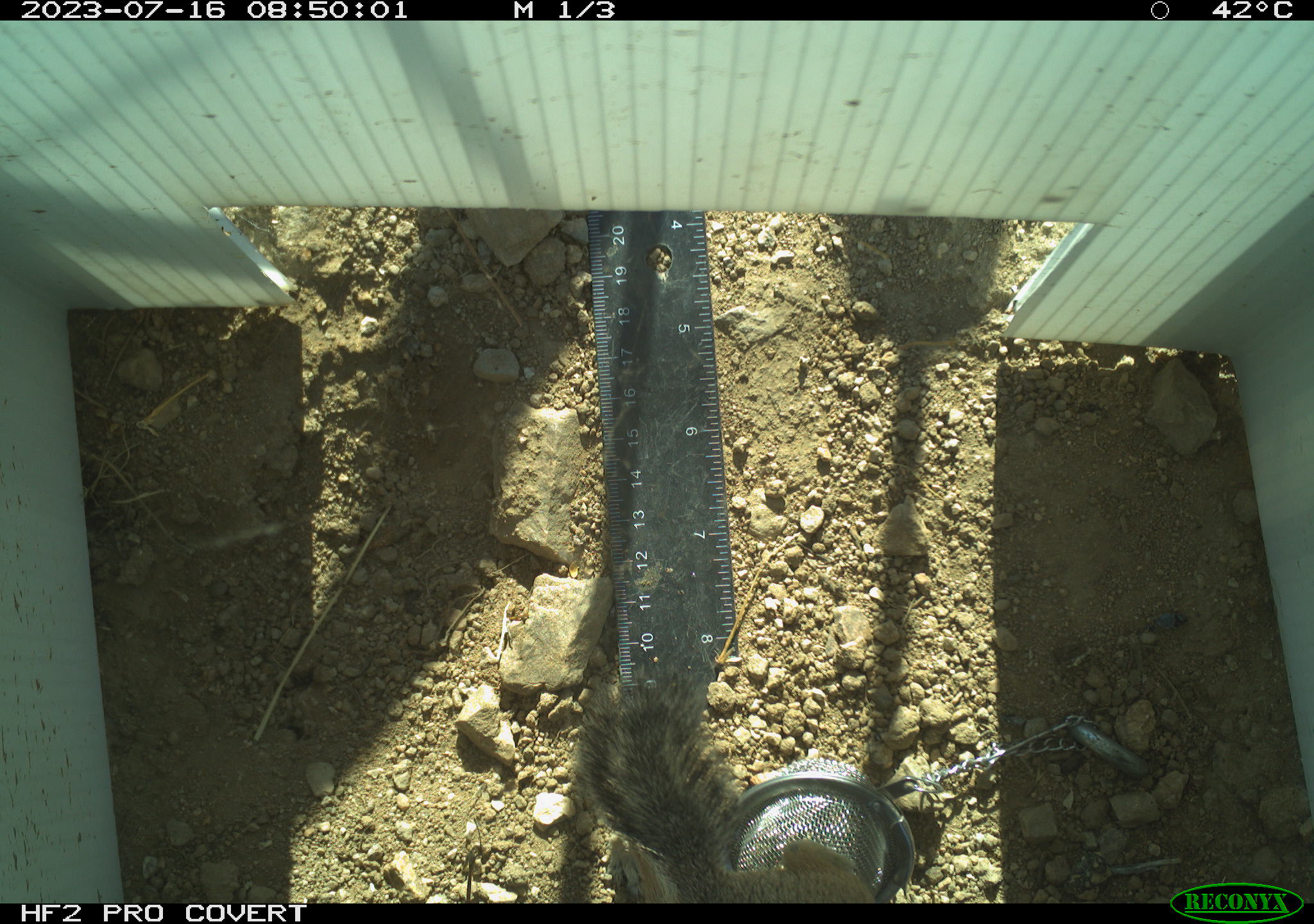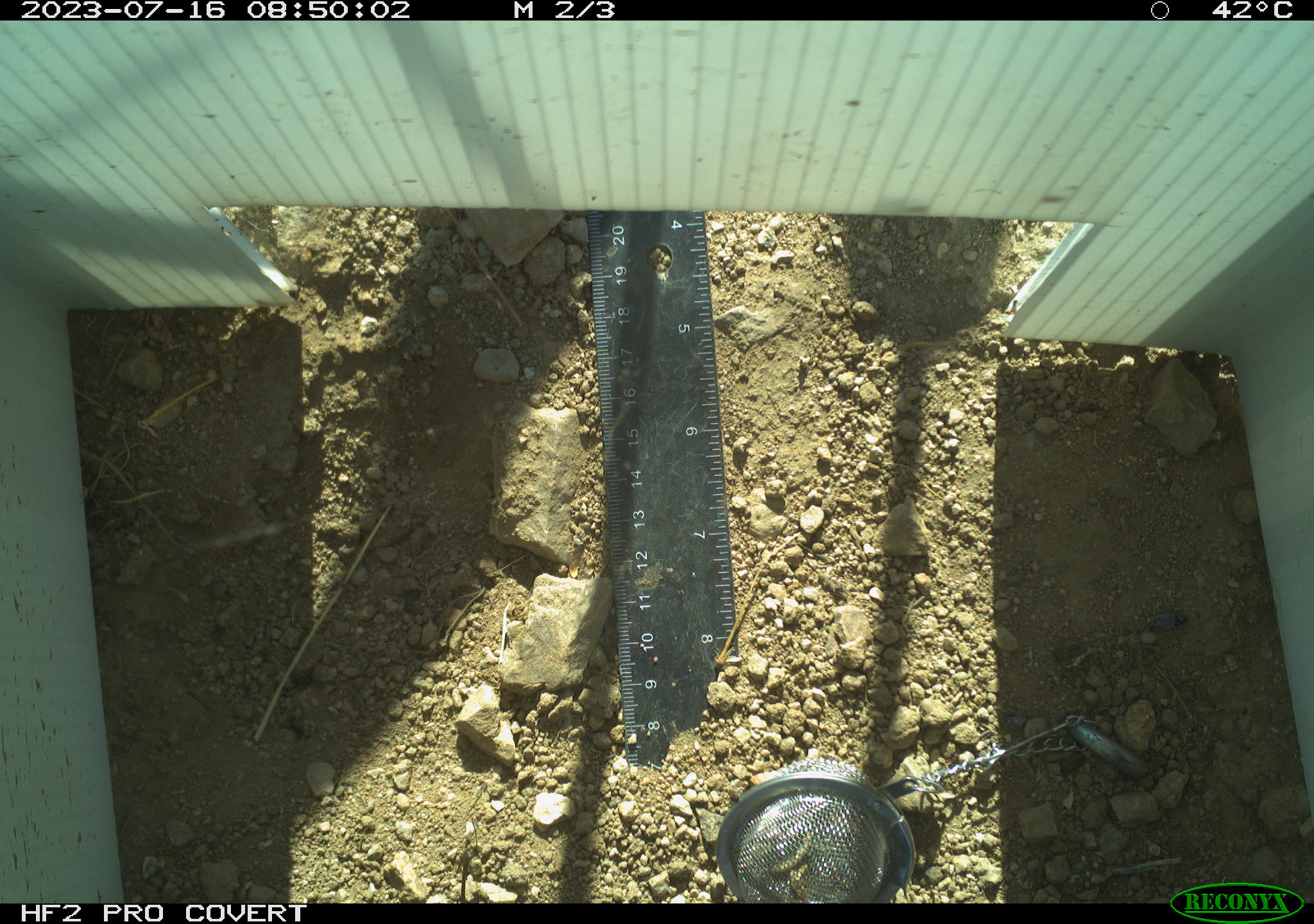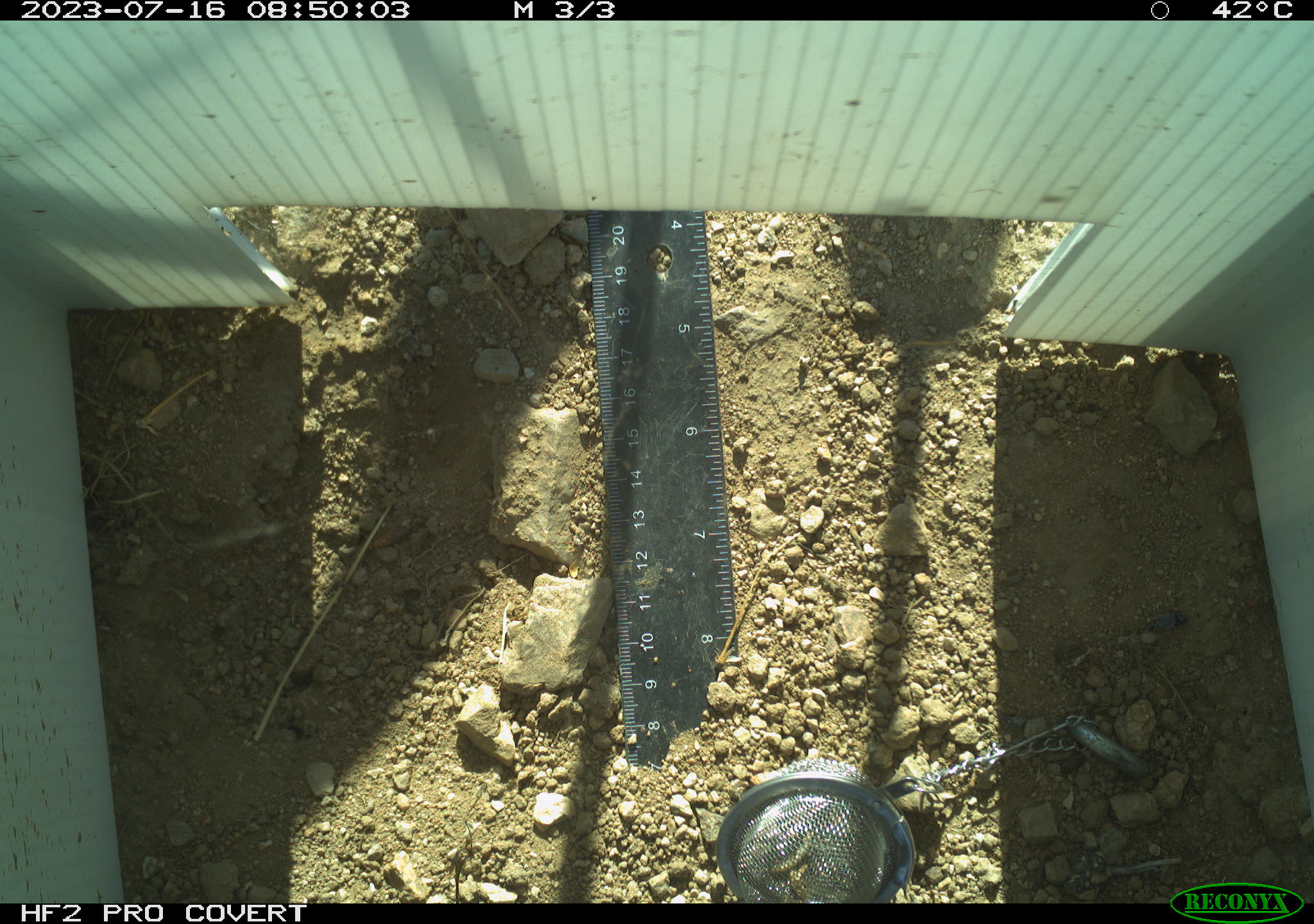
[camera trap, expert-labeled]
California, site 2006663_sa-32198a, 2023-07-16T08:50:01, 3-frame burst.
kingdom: Animalia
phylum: Chordata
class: Mammalia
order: Rodentia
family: Sciuridae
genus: Ammospermophilus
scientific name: Ammospermophilus leucurus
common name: white-tailed antelope squirrel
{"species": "white-tailed antelope squirrel (Ammospermophilus leucurus)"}